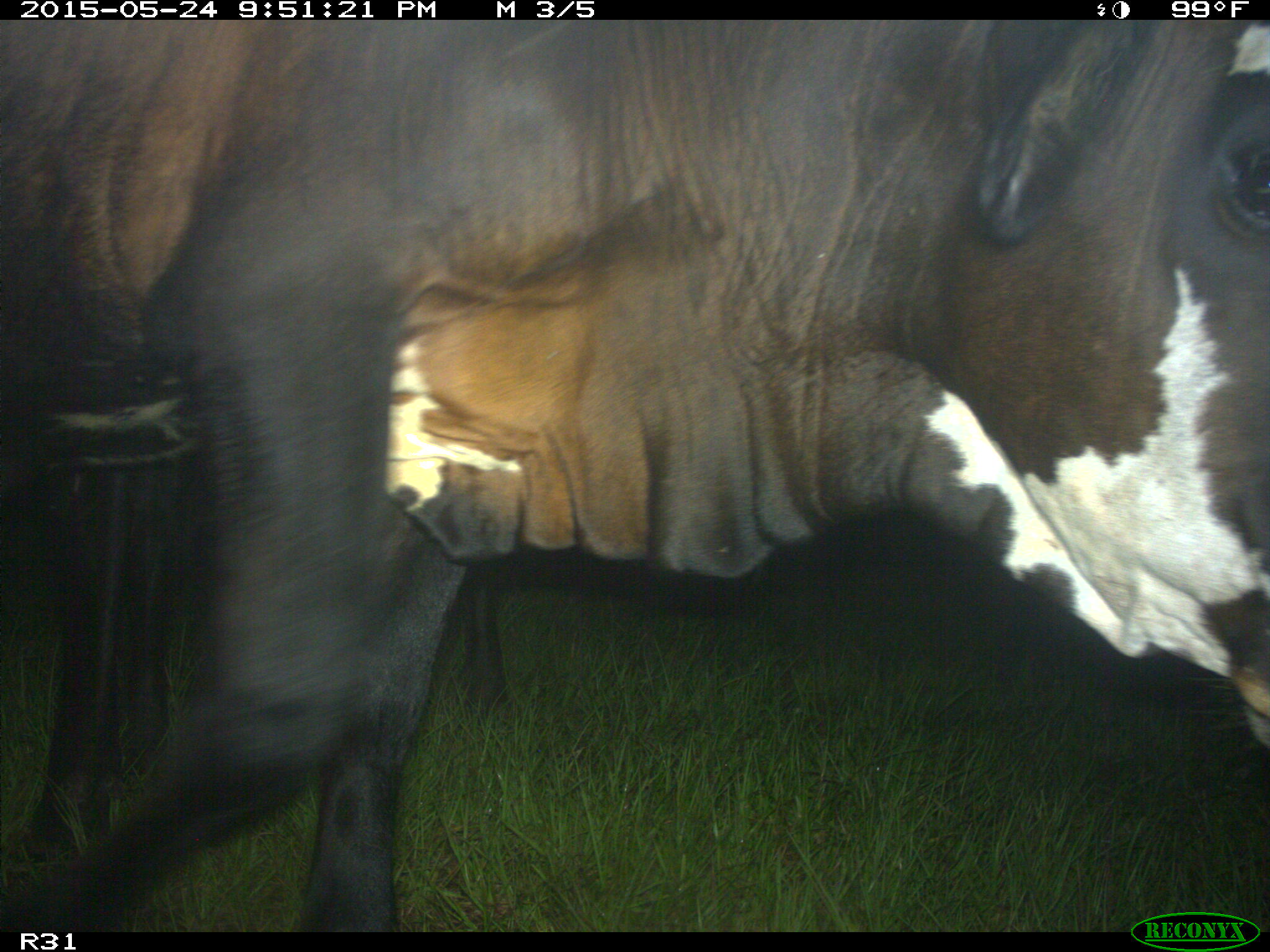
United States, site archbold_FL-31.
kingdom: Animalia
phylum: Chordata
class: Mammalia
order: Artiodactyla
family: Bovidae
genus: Bos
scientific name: Bos taurus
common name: domestic cow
Bos taurus (domestic cow).